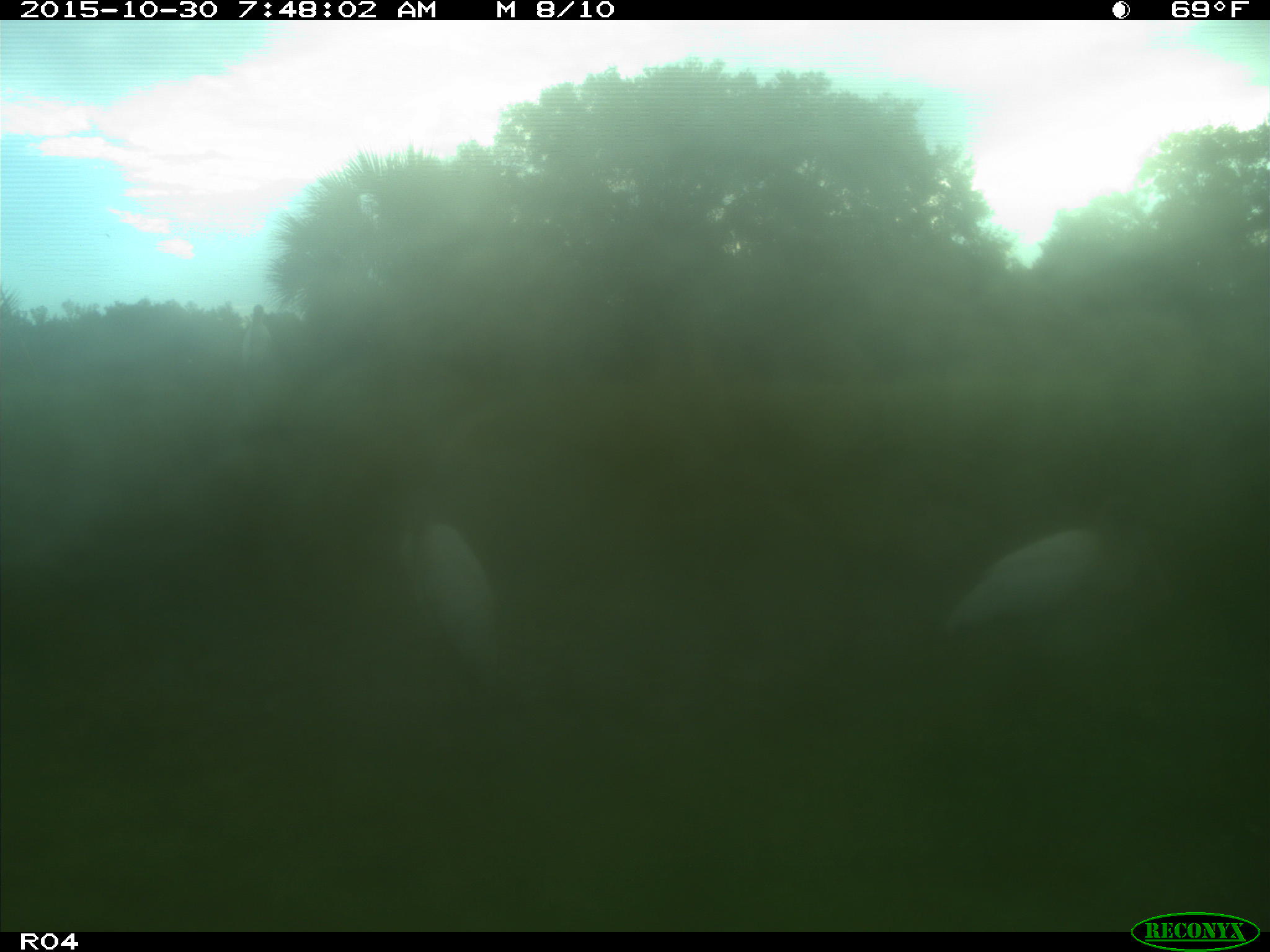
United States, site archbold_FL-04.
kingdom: Animalia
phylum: Chordata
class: Aves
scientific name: Aves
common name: birds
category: unidentified bird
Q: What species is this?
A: Unidentified bird (birds) (Aves).